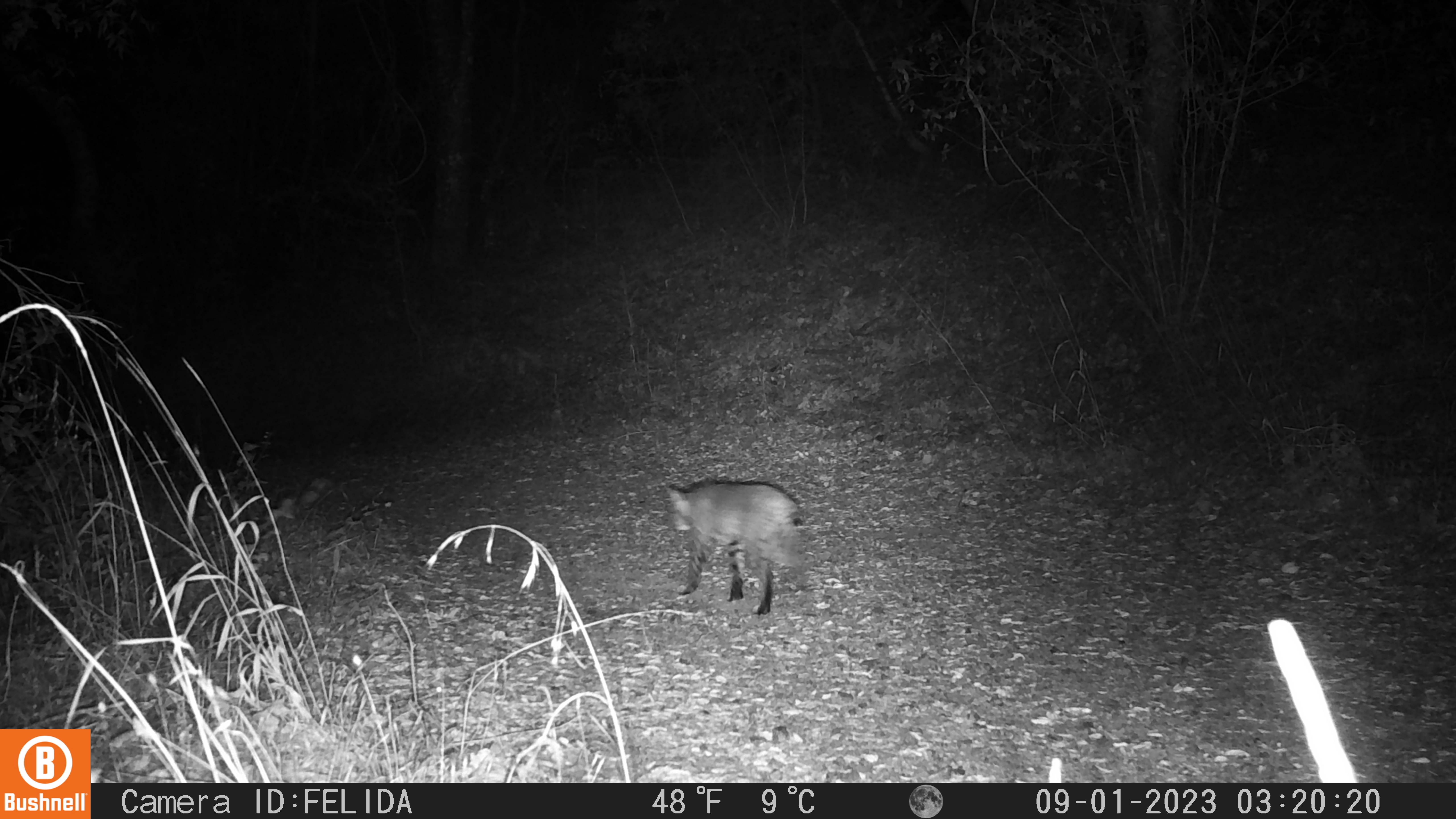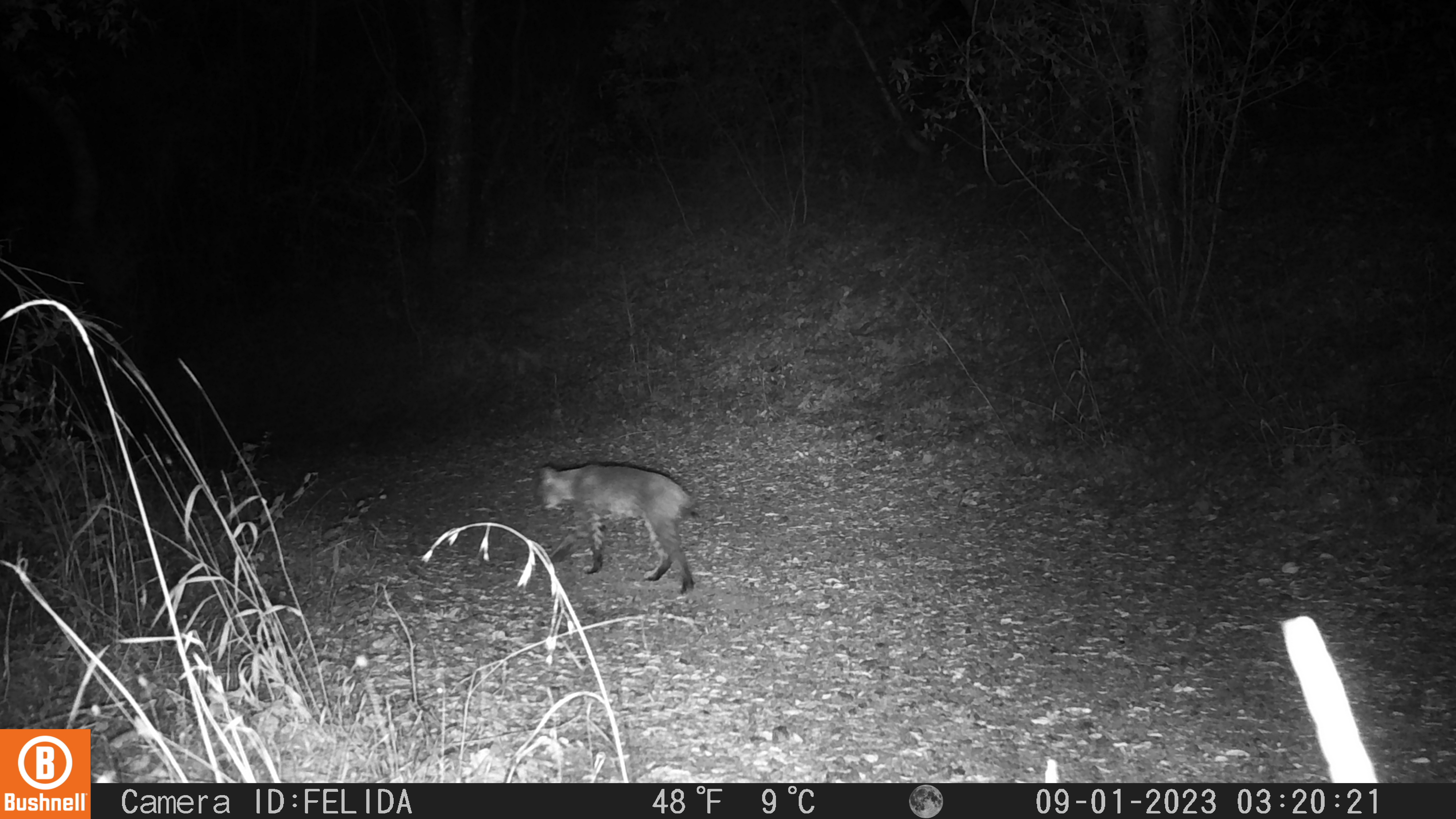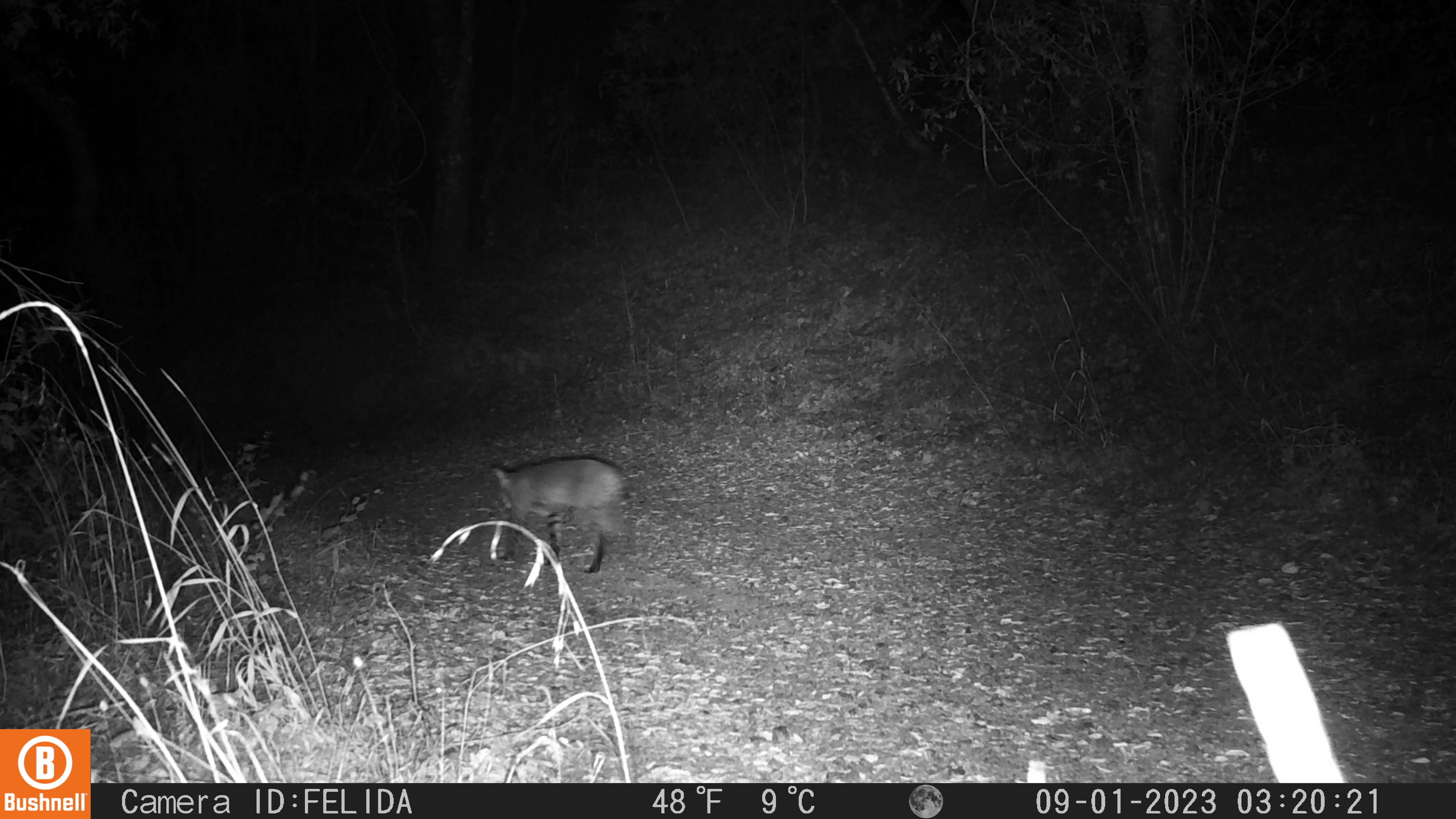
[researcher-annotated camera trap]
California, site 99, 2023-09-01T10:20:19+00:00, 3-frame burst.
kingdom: Animalia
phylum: Chordata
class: Mammalia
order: Carnivora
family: Felidae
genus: Lynx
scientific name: Lynx rufus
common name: bobcat